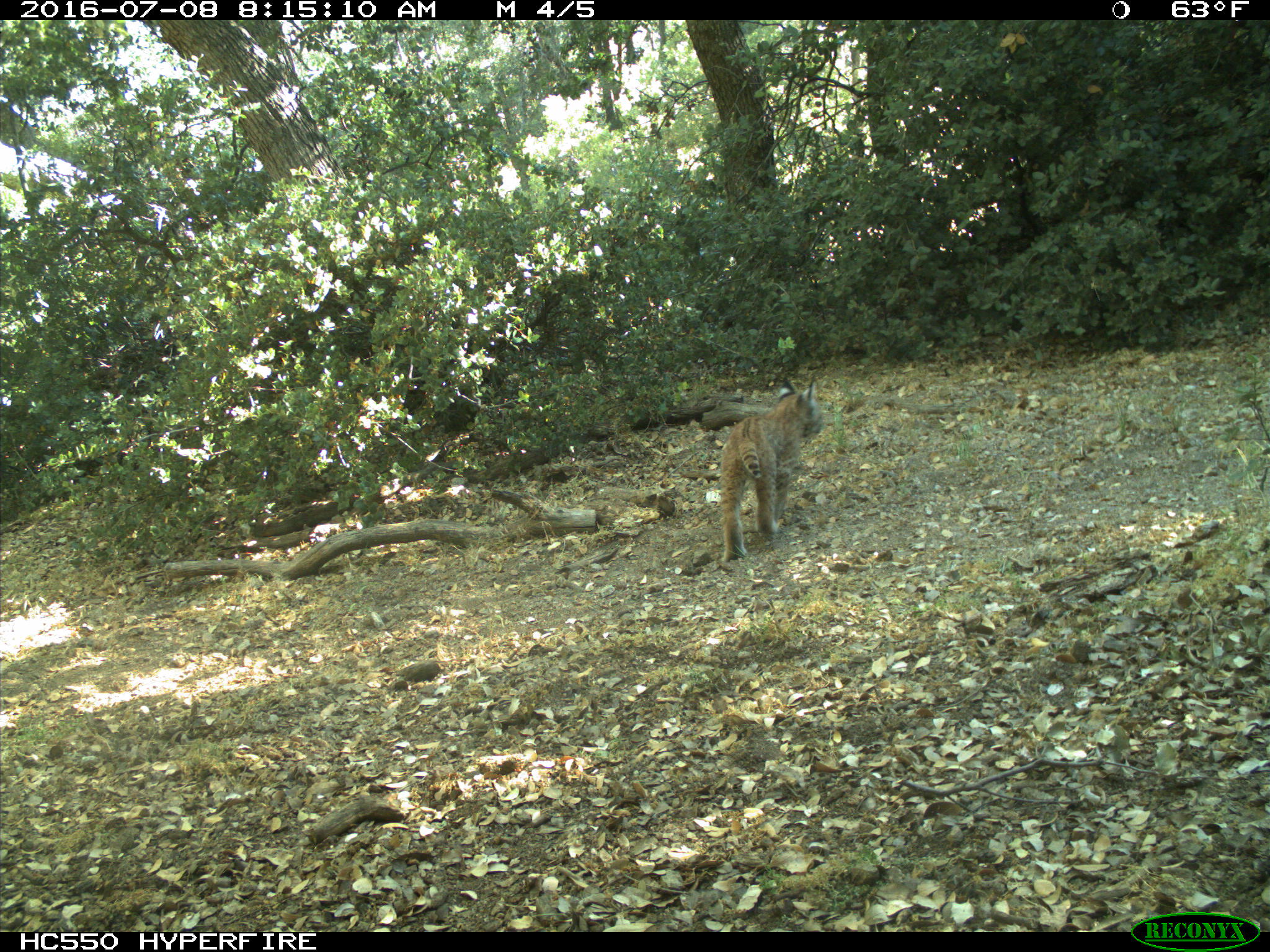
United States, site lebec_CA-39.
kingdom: Animalia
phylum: Chordata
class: Mammalia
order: Carnivora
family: Felidae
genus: Lynx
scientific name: Lynx rufus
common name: bobcat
Lynx rufus (bobcat).